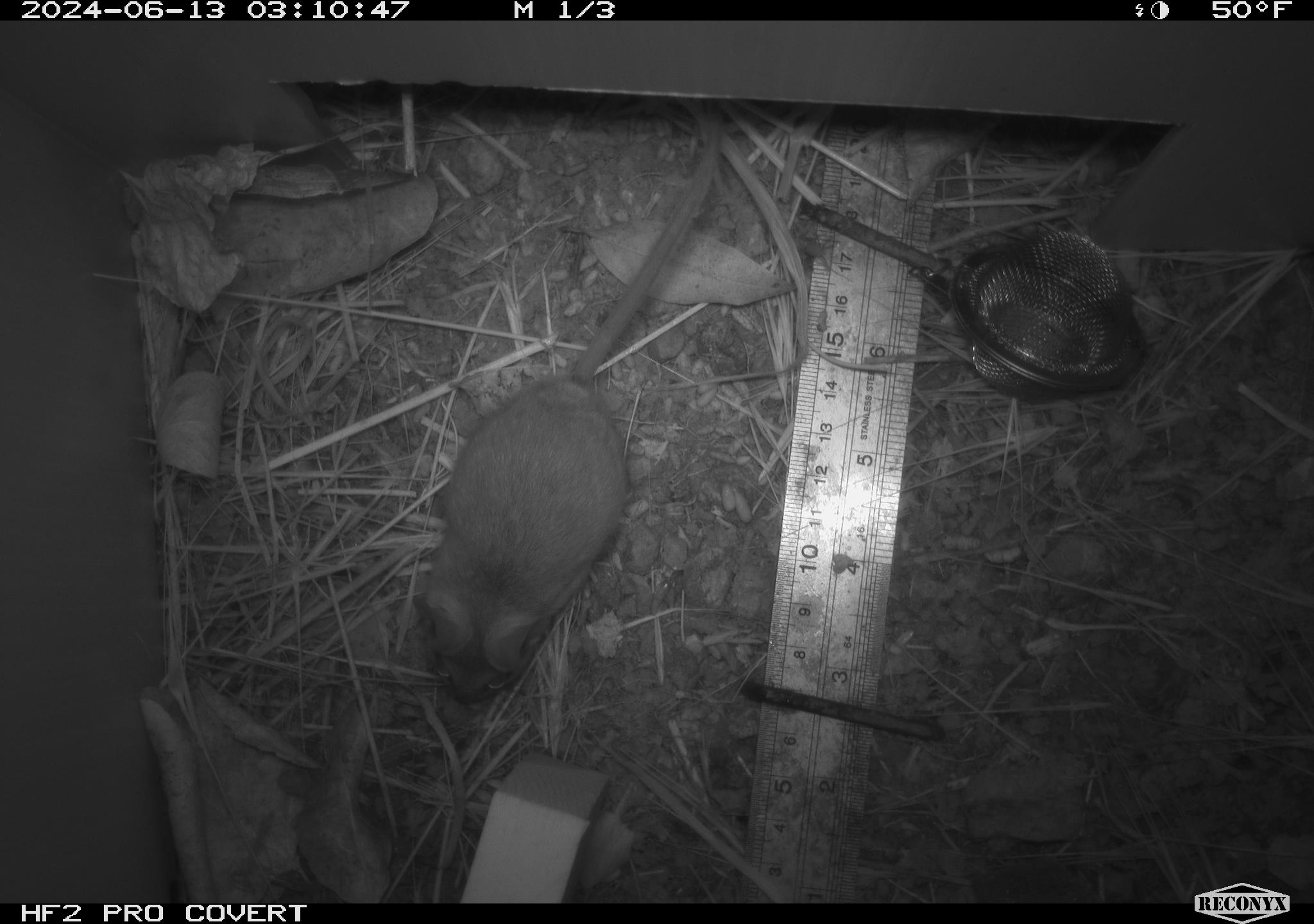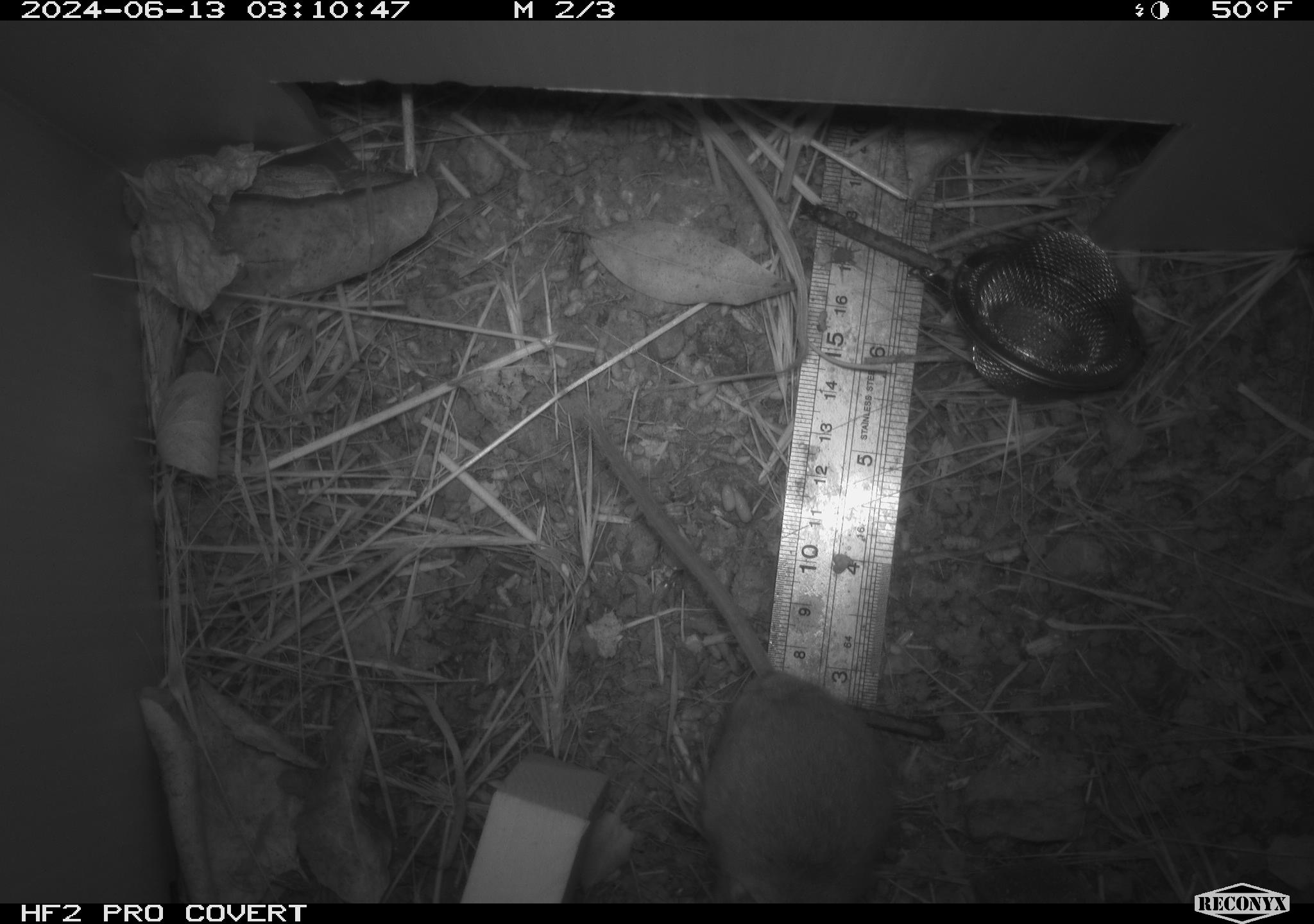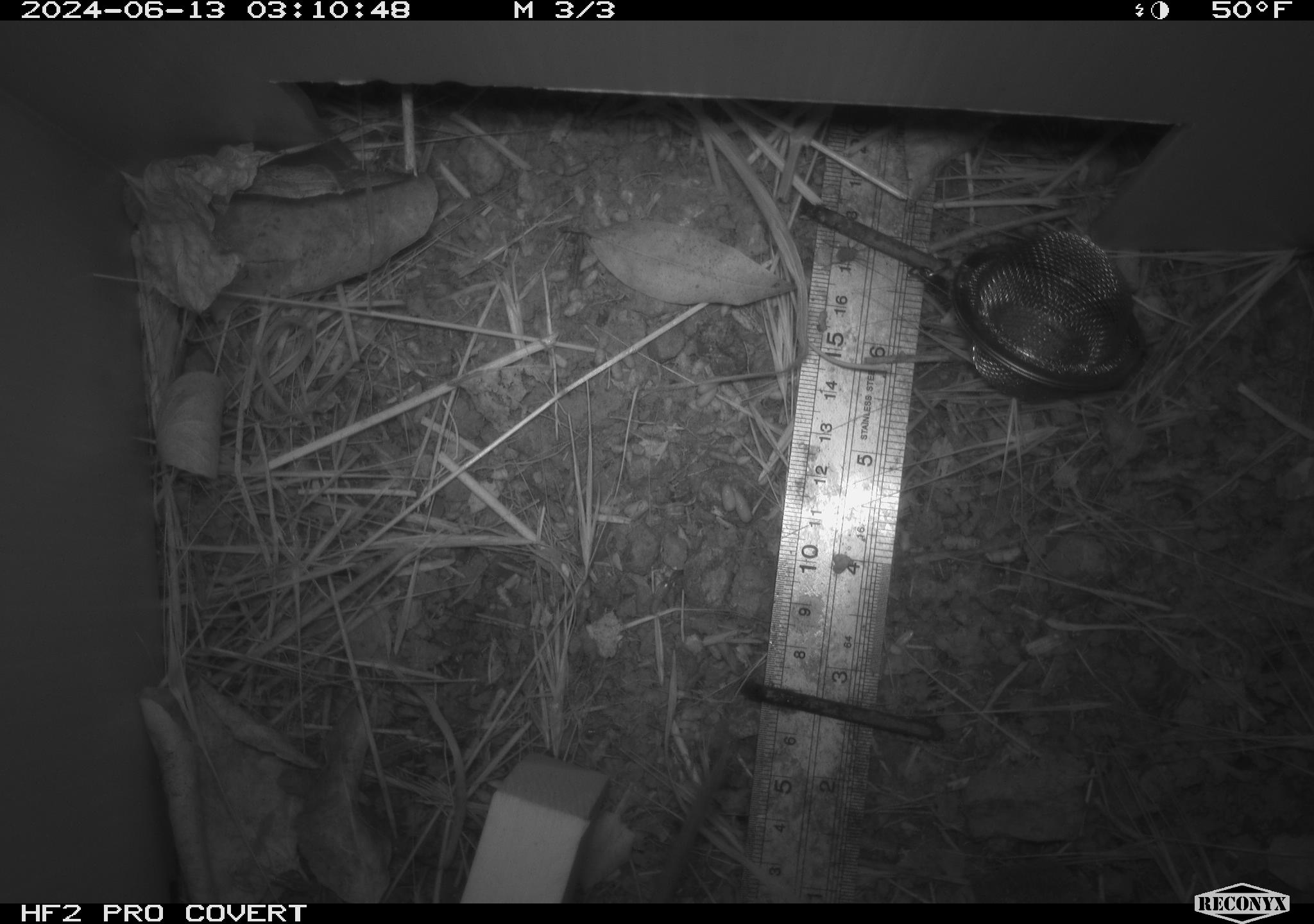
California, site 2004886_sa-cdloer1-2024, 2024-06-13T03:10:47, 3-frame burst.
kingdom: Animalia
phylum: Chordata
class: Mammalia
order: Rodentia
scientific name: Rodentia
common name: mouse species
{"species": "mouse species (Rodentia)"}